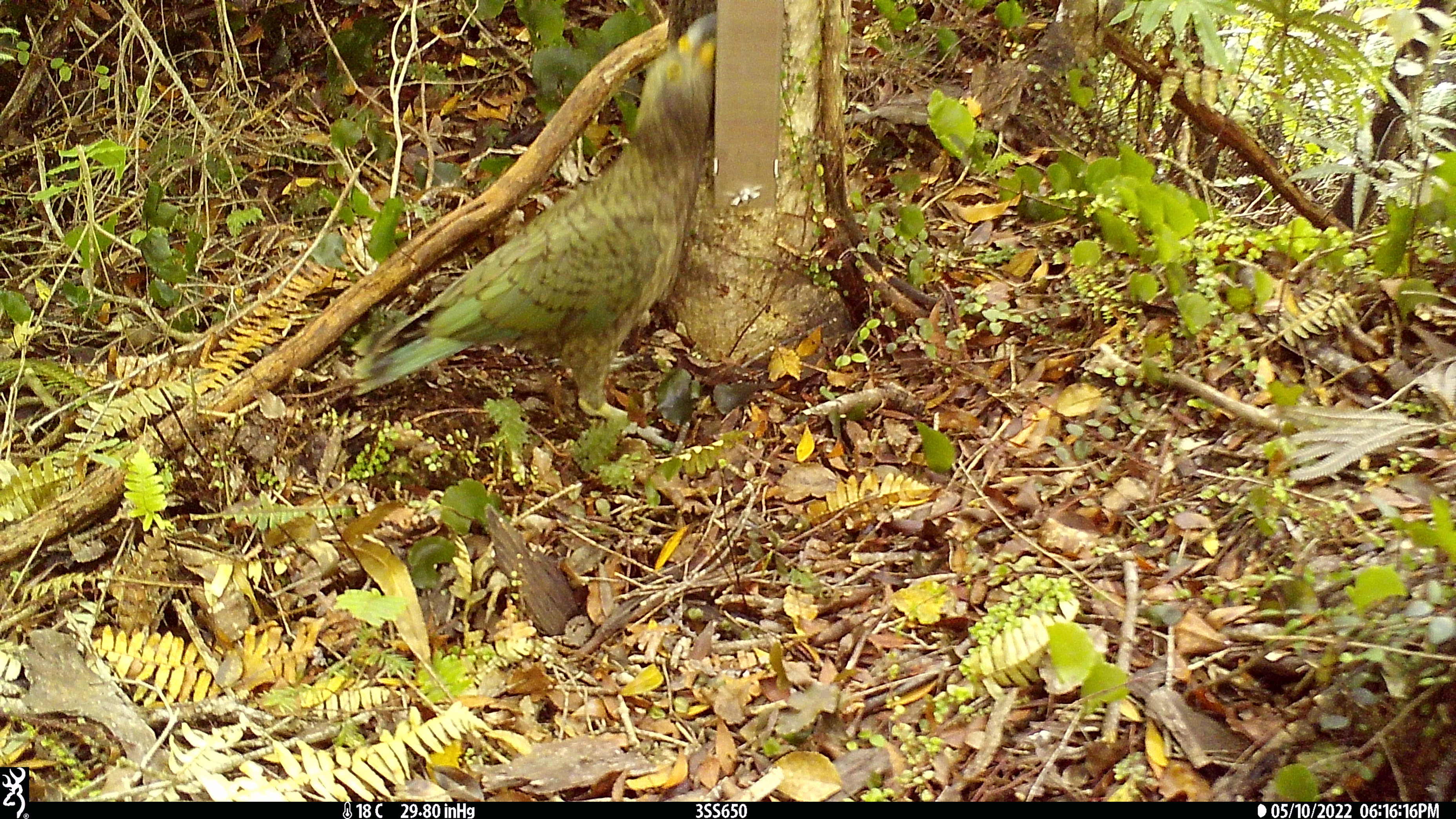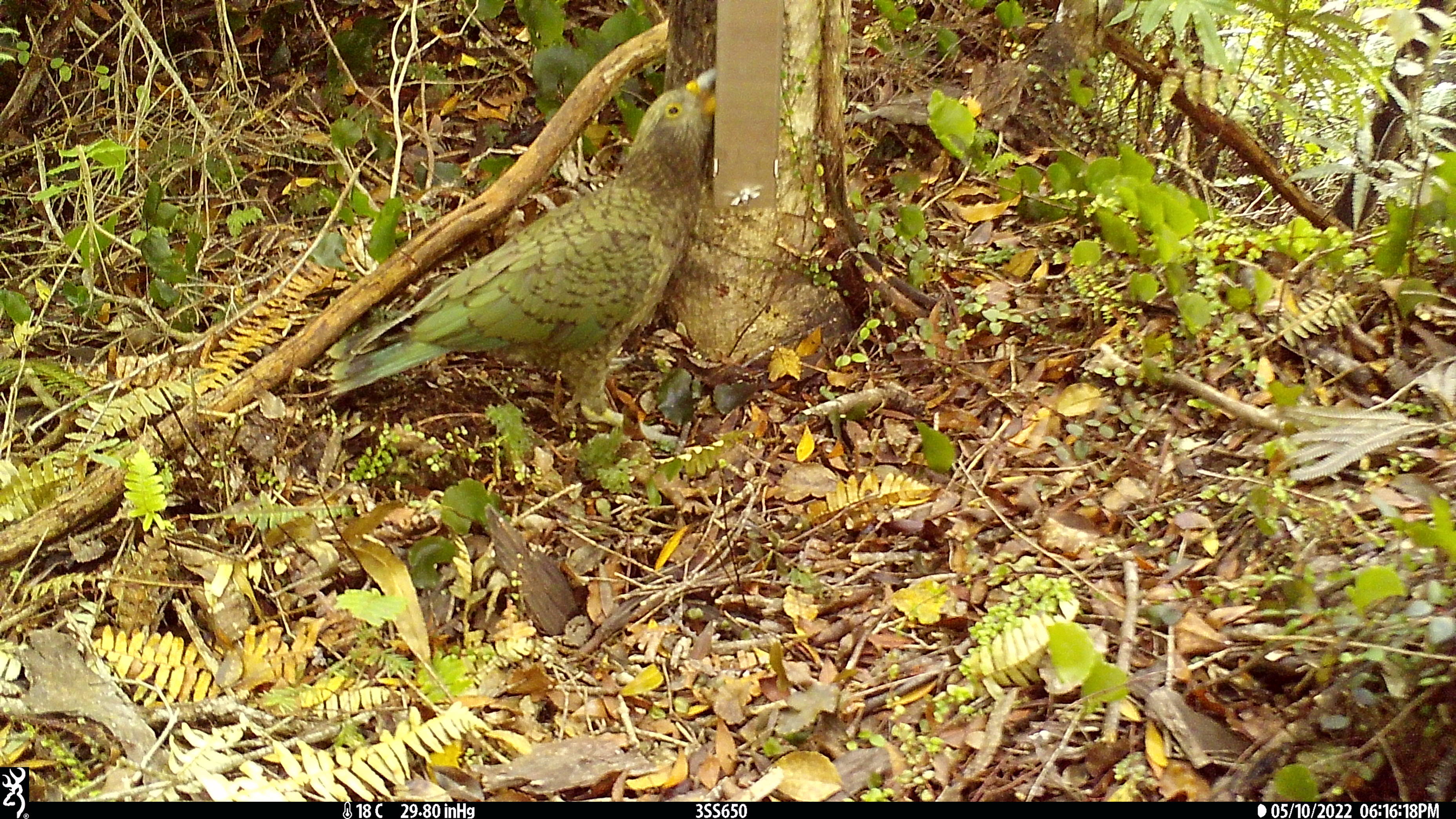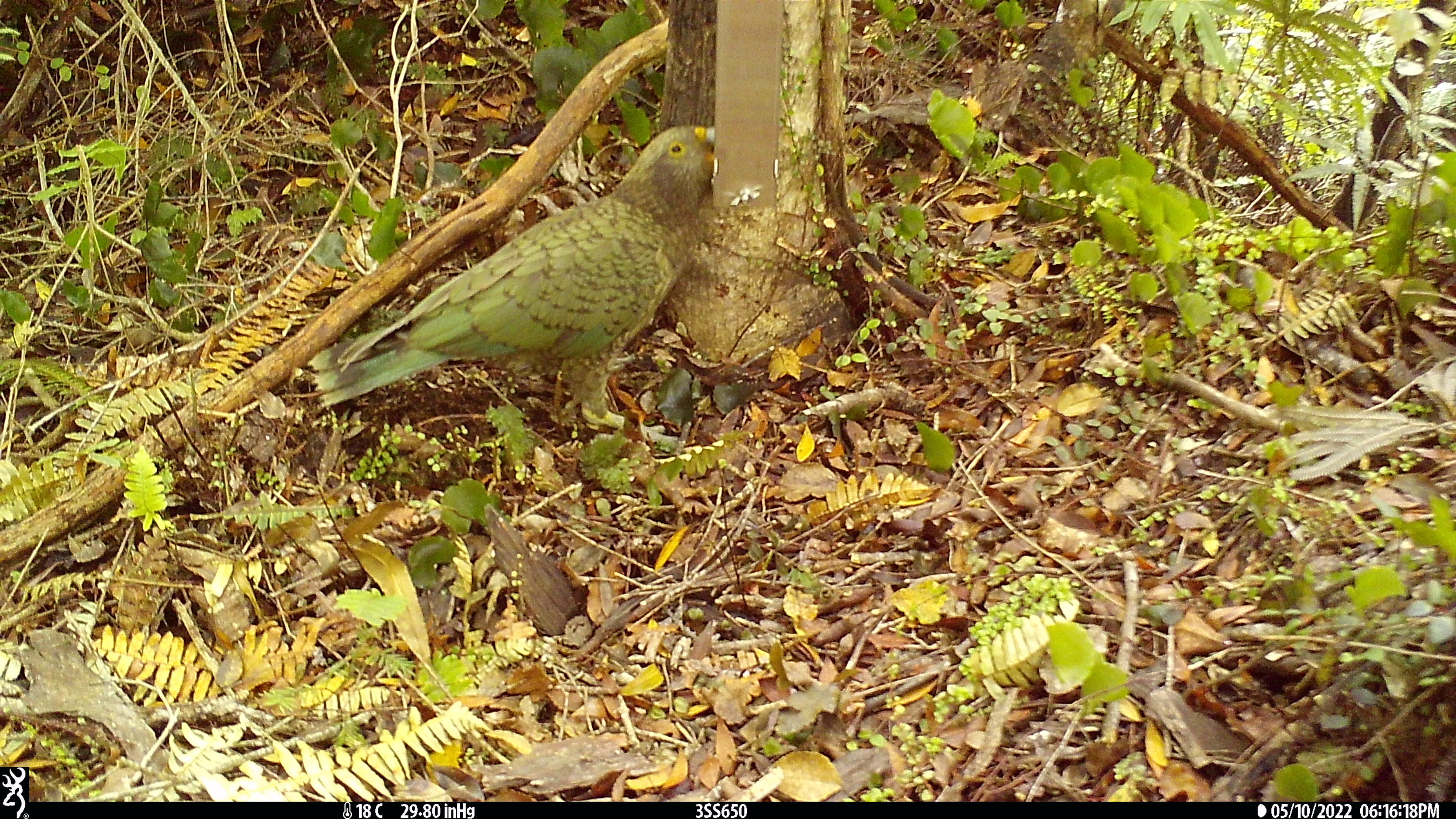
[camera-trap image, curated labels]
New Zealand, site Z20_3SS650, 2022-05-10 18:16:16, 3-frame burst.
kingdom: Animalia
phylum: Chordata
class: Aves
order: Psittaciformes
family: Strigopidae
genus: Nestor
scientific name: Nestor notabilis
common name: kea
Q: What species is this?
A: Kea (Nestor notabilis).